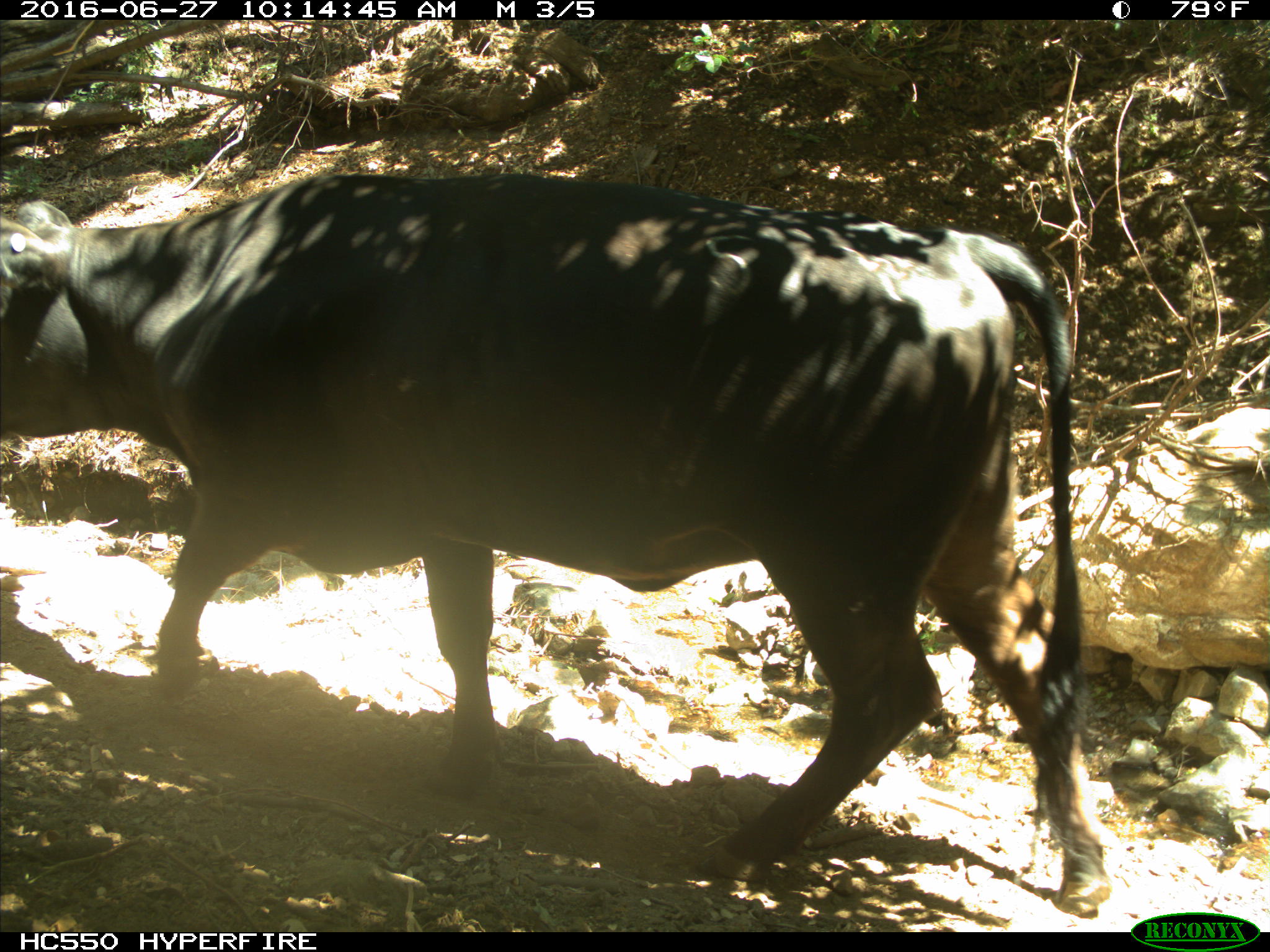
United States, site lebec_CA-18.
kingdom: Animalia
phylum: Chordata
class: Mammalia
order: Artiodactyla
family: Bovidae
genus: Bos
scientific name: Bos taurus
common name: domestic cow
Bos taurus (domestic cow).